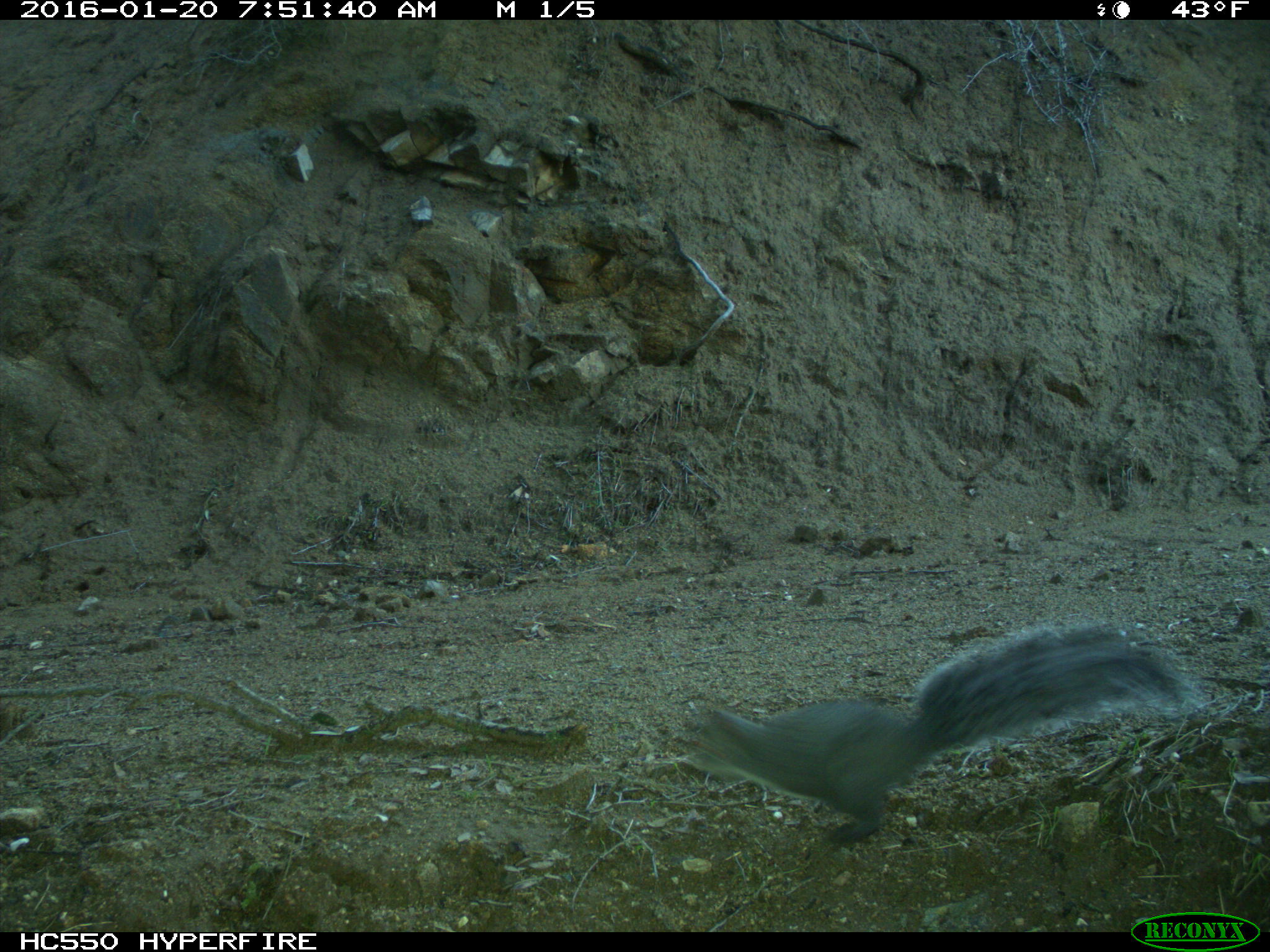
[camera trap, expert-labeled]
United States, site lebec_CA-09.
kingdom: Animalia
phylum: Chordata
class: Mammalia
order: Rodentia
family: Sciuridae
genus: Sciurus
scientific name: Sciurus carolinensis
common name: eastern gray squirrel